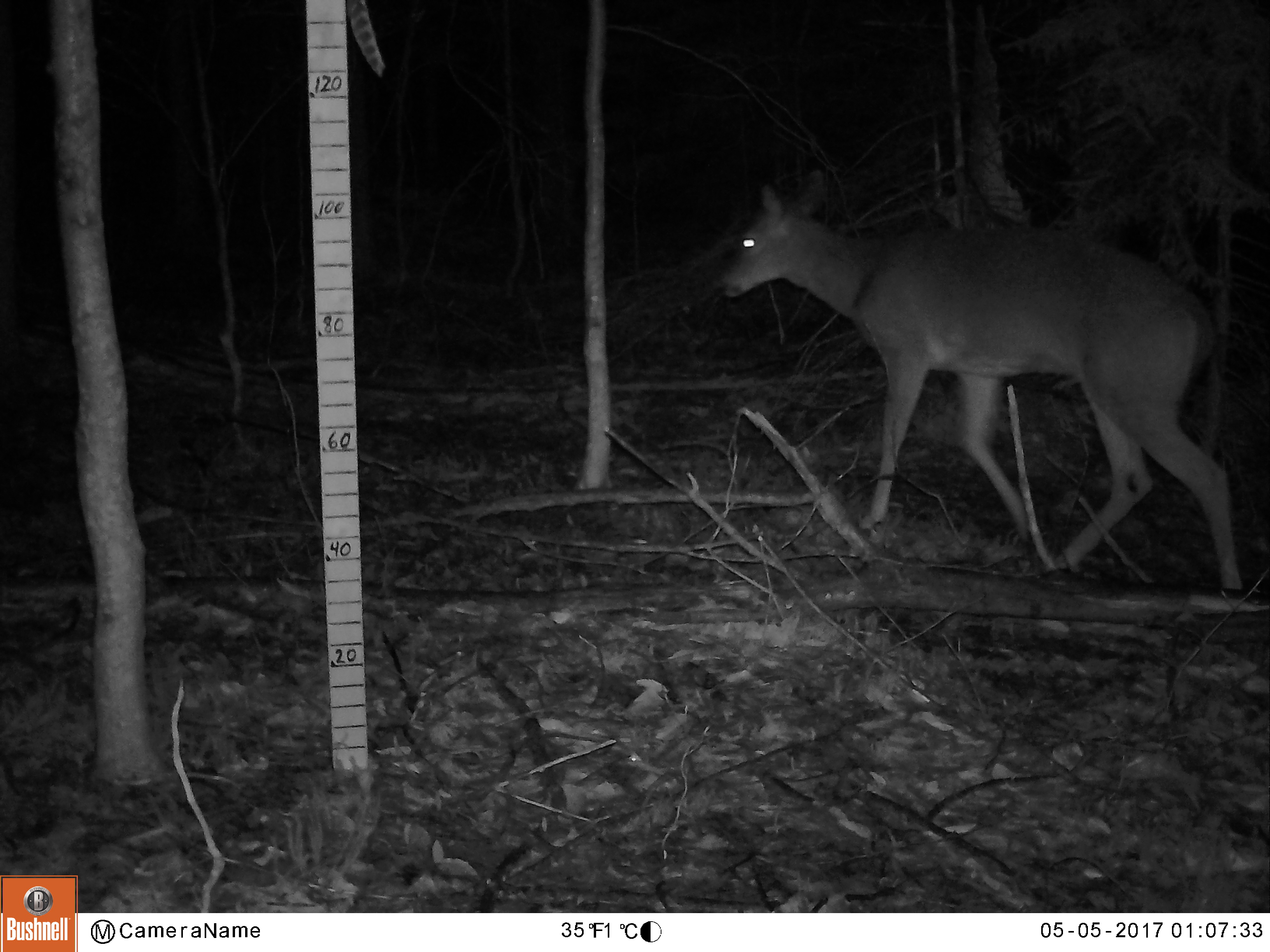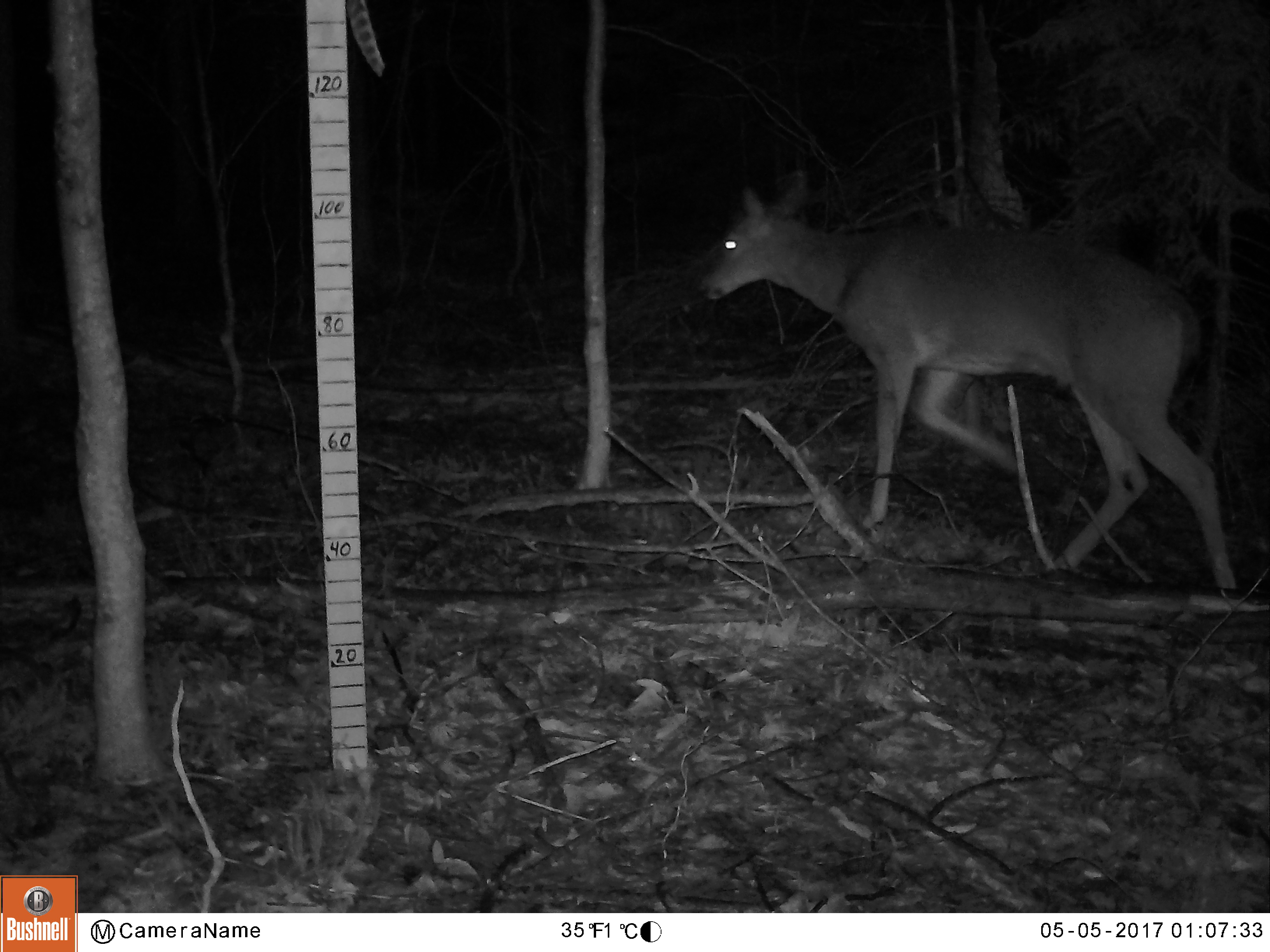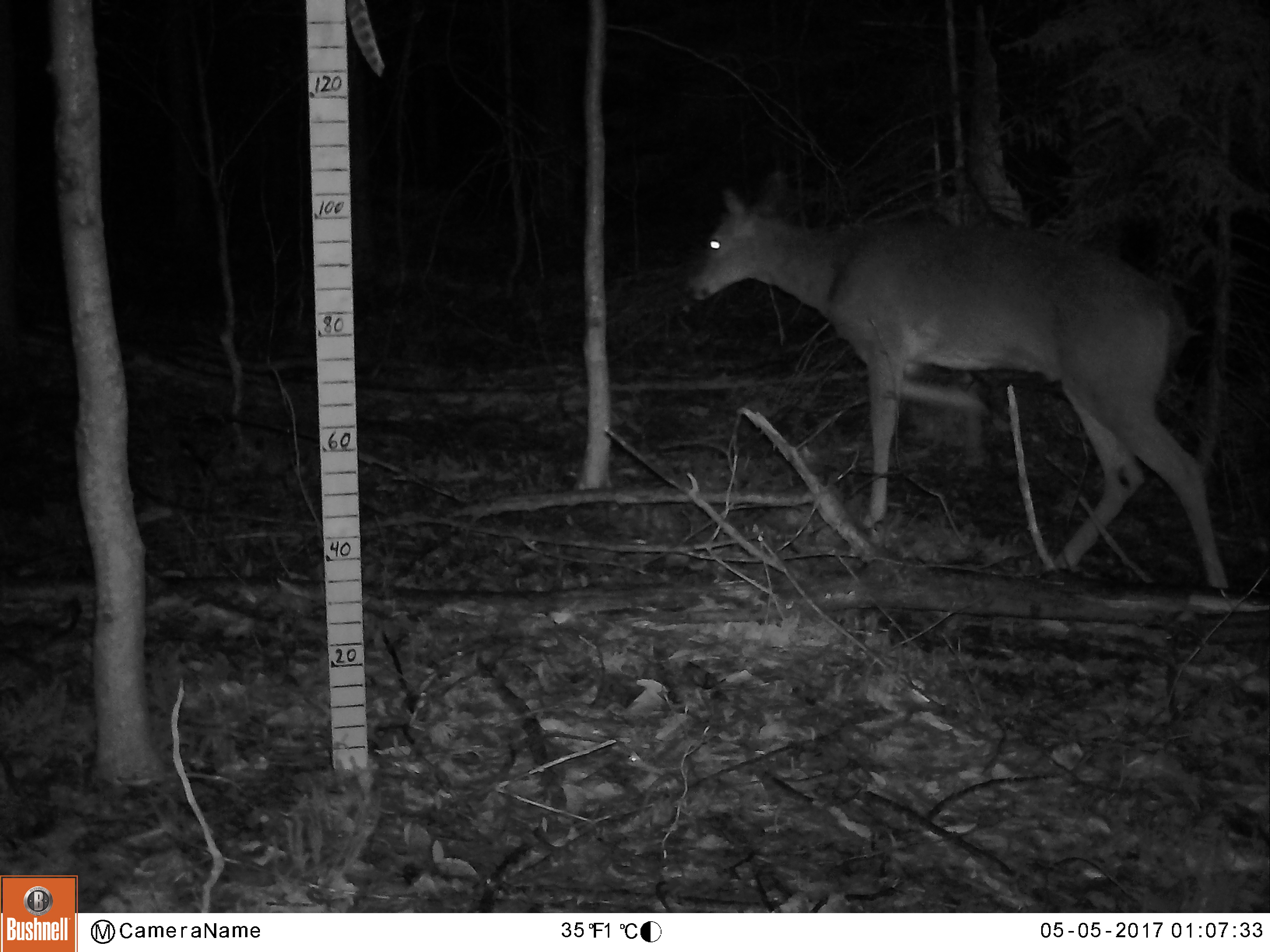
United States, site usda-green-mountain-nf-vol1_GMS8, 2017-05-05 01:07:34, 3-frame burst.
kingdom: Animalia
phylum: Chordata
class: Mammalia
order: Artiodactyla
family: Cervidae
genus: Odocoileus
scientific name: Odocoileus virginianus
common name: white-tailed deer